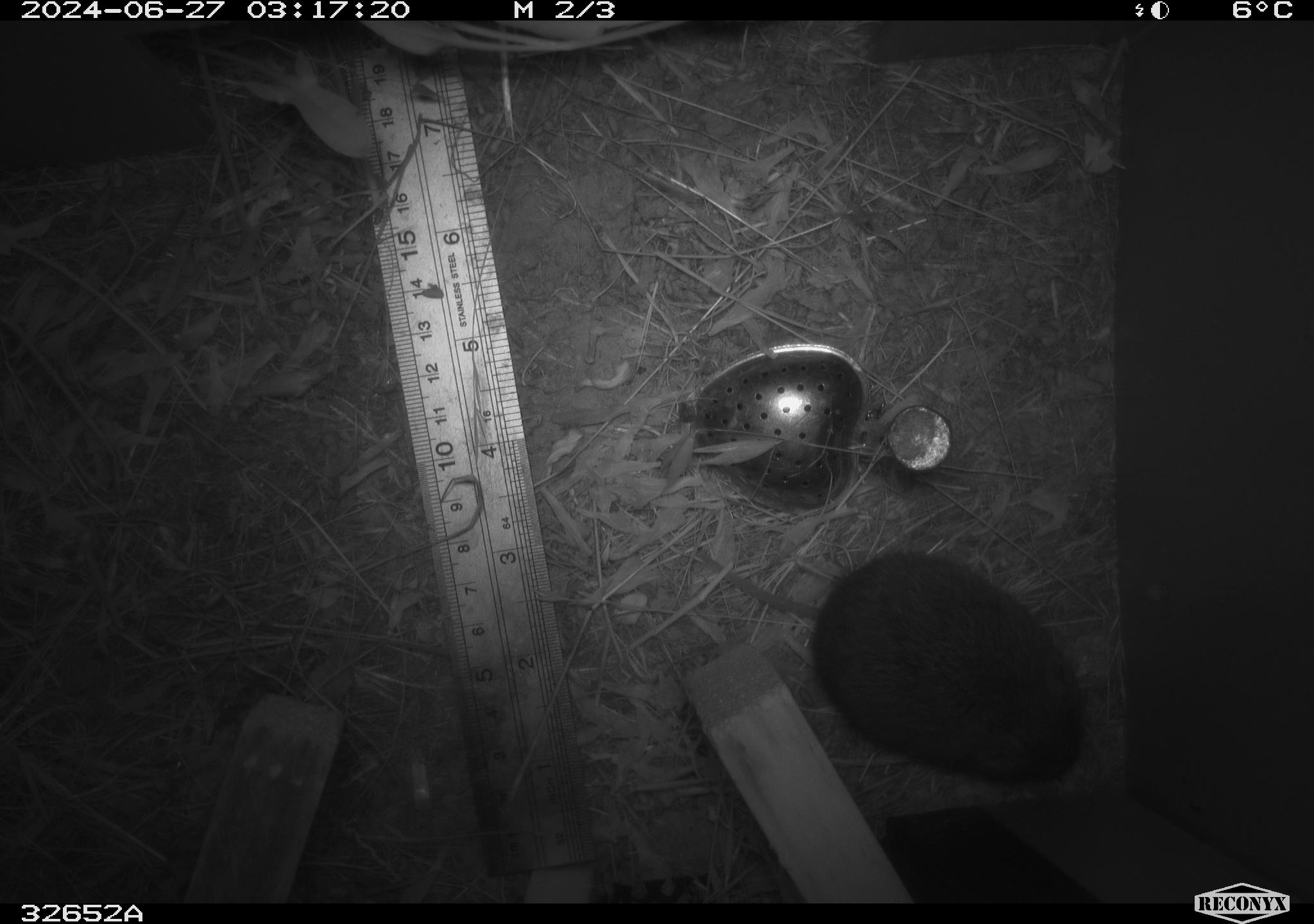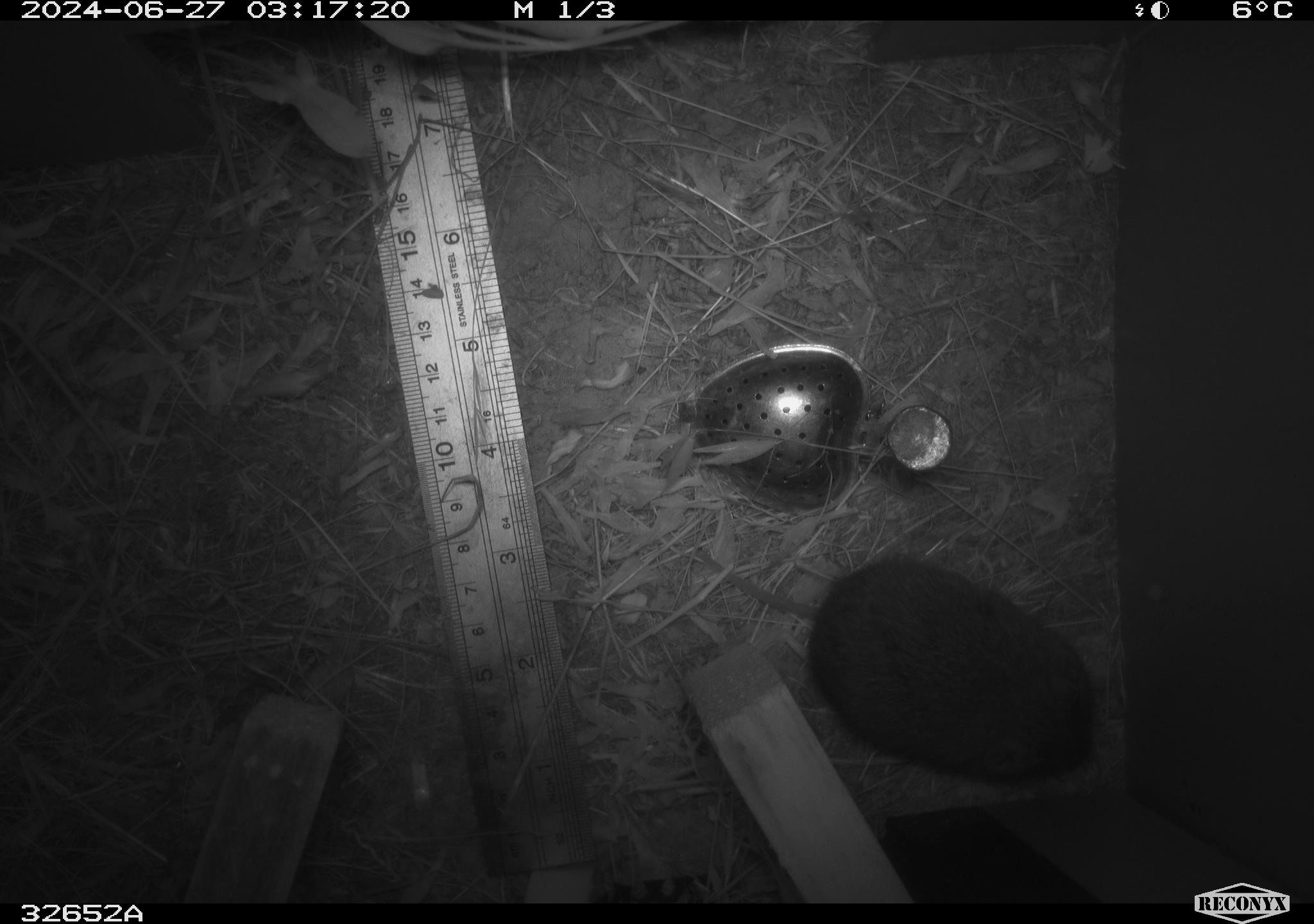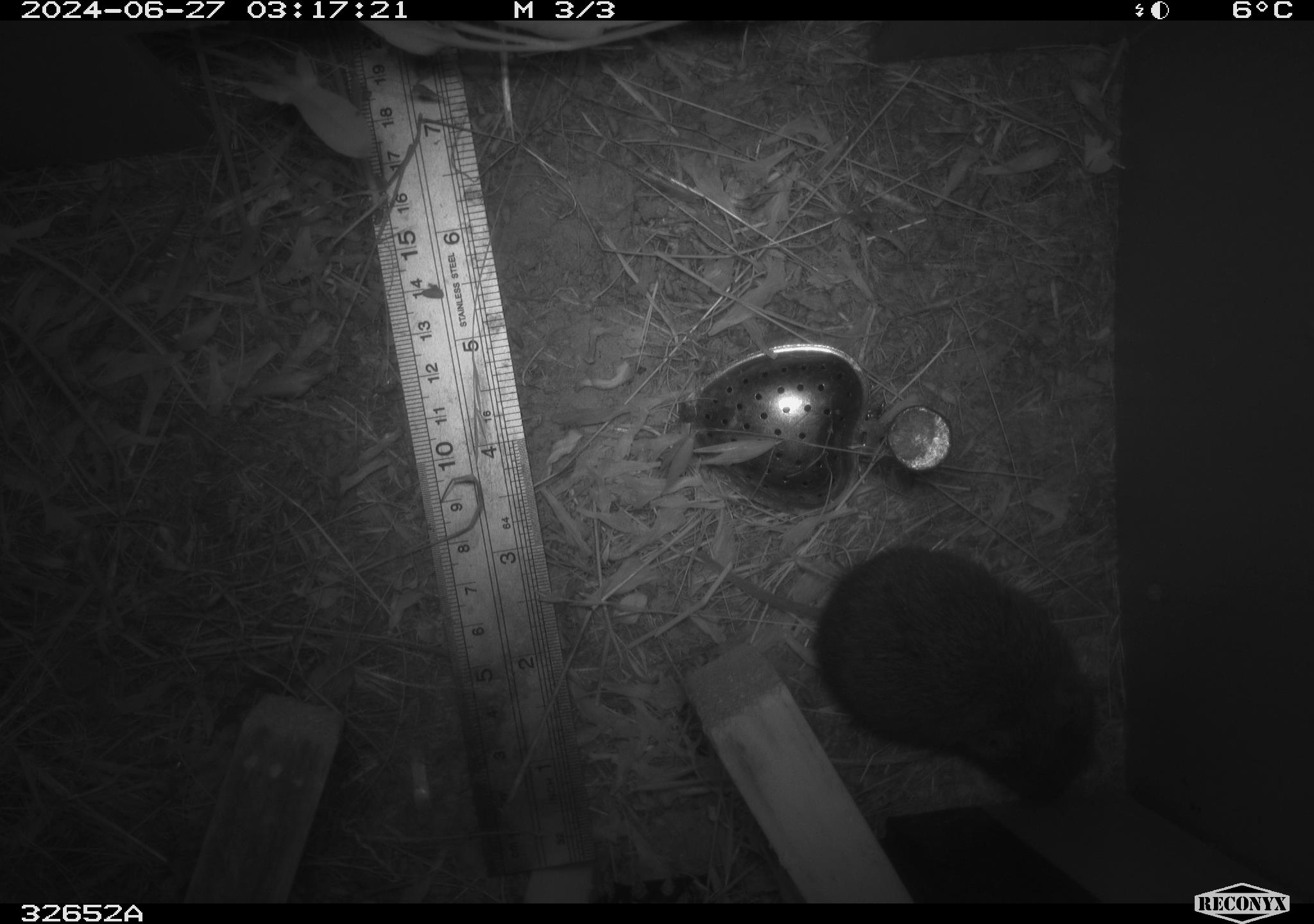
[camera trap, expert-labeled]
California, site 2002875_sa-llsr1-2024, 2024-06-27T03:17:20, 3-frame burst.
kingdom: Animalia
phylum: Chordata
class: Mammalia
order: Rodentia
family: Cricetidae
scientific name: Arvicolinae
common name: voles, lemmings, and muskrats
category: arvicolinae subfamily